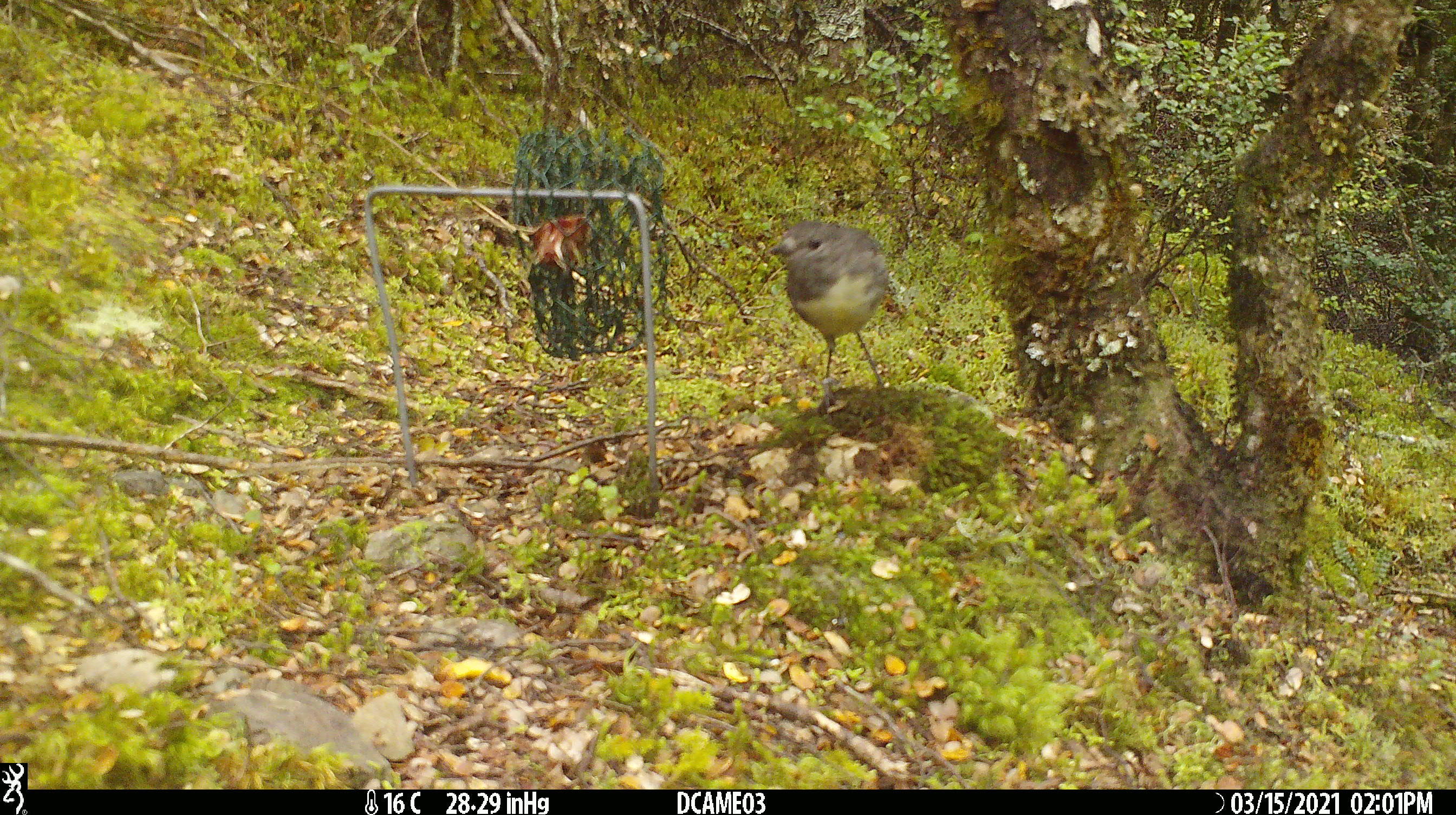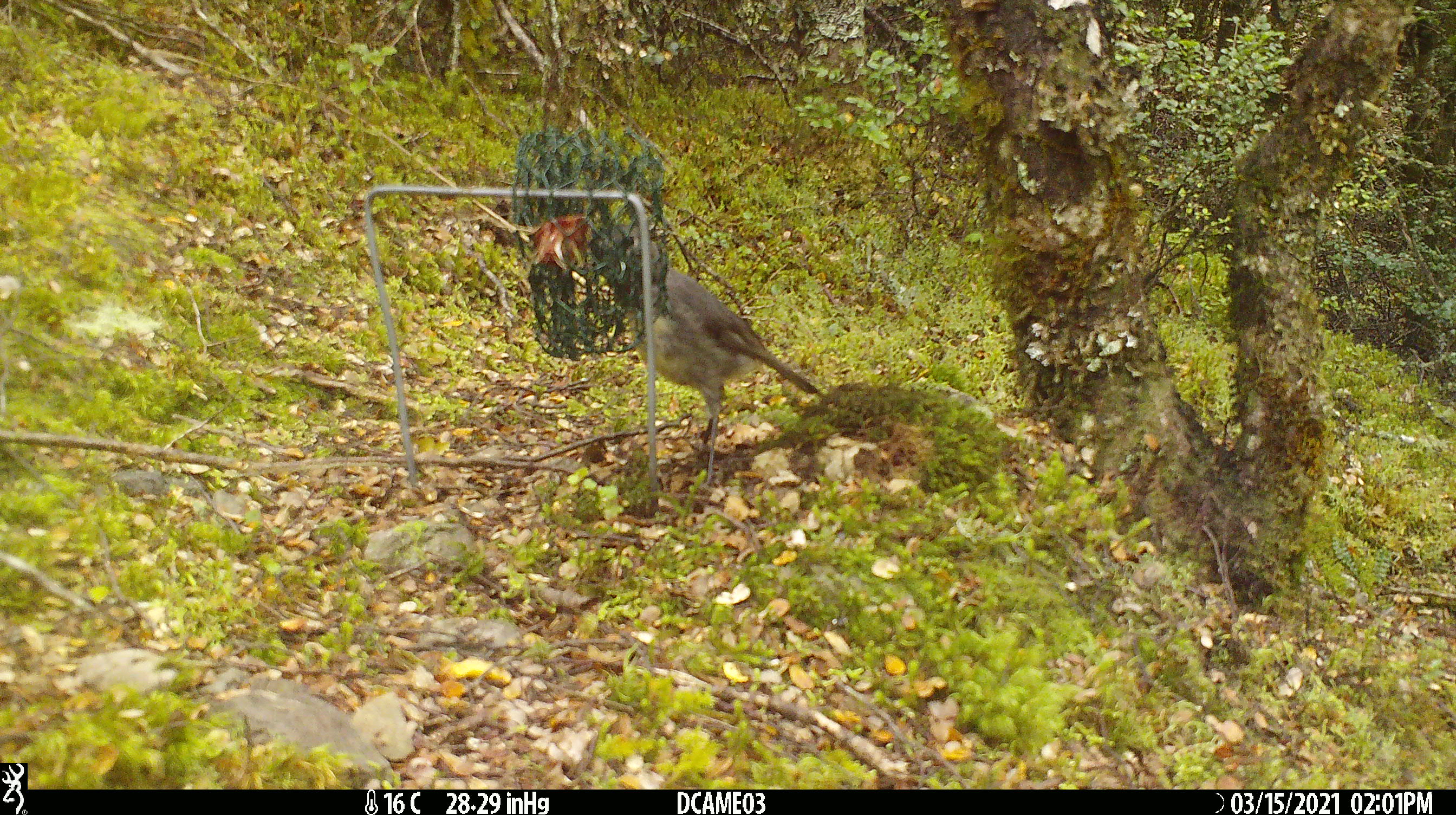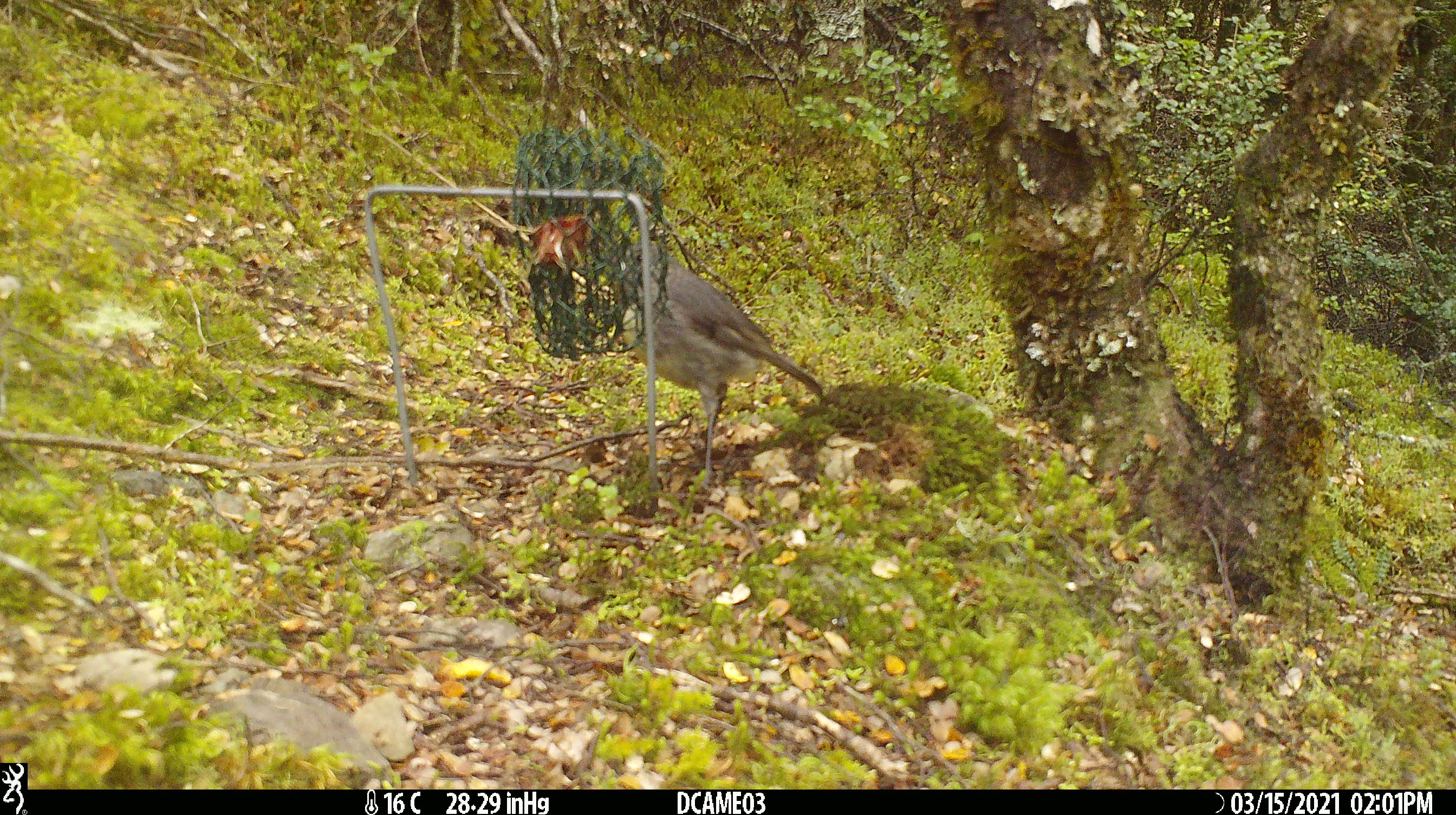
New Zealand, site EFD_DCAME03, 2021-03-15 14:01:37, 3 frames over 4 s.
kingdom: Animalia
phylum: Chordata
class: Aves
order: Passeriformes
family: Petroicidae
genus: Petroica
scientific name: Petroica australis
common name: new zealand robin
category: robin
Robin (new zealand robin) (Petroica australis).